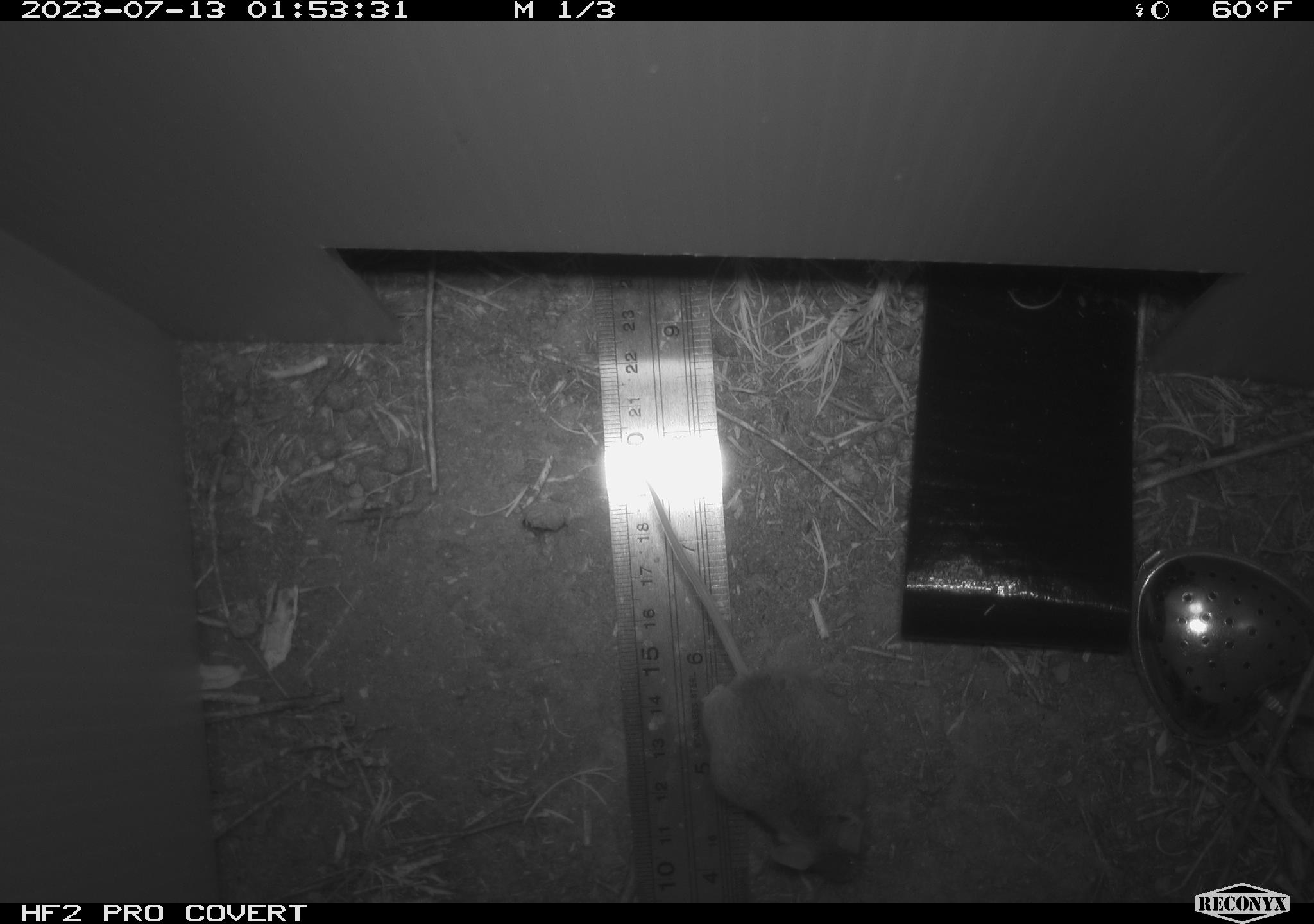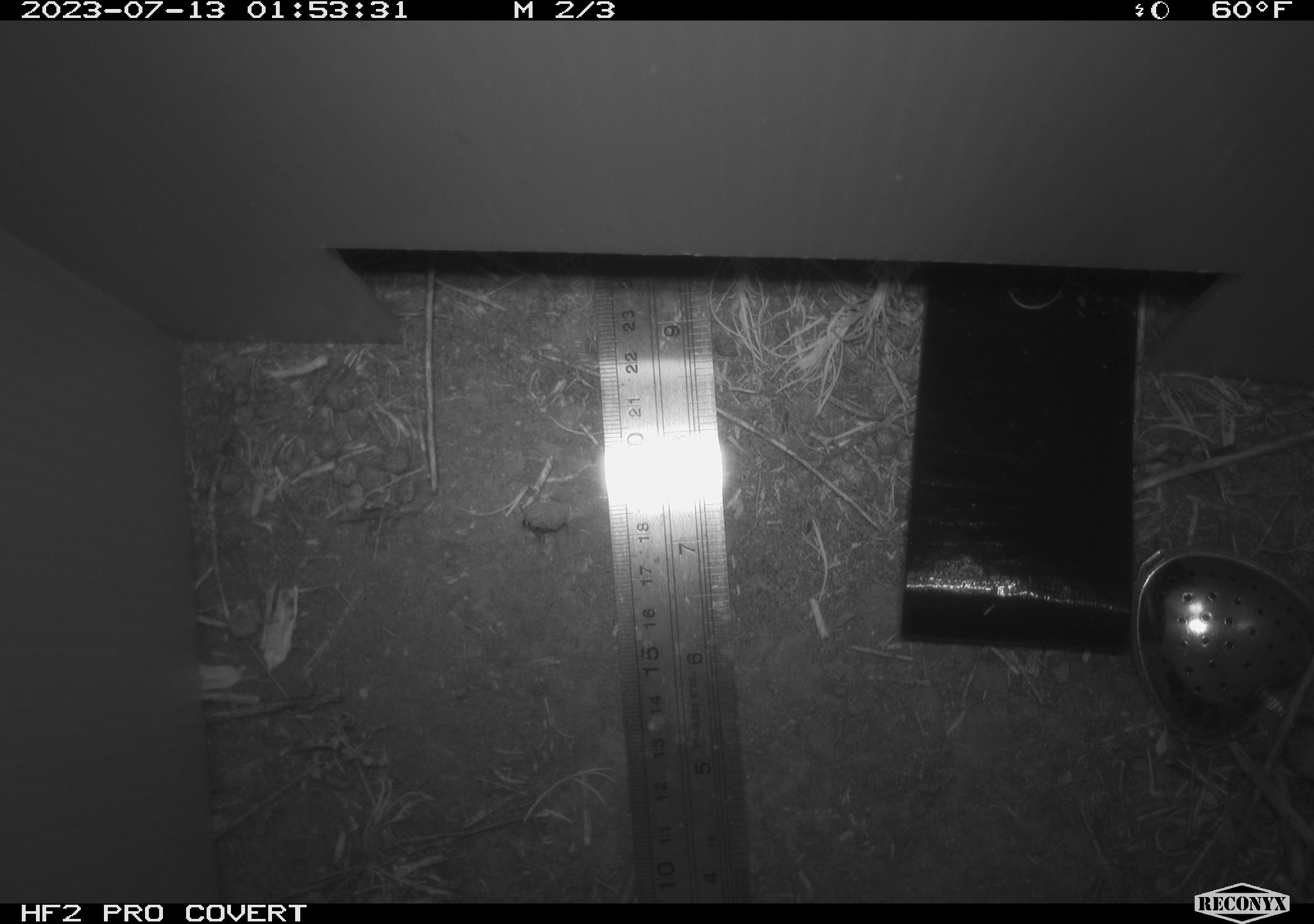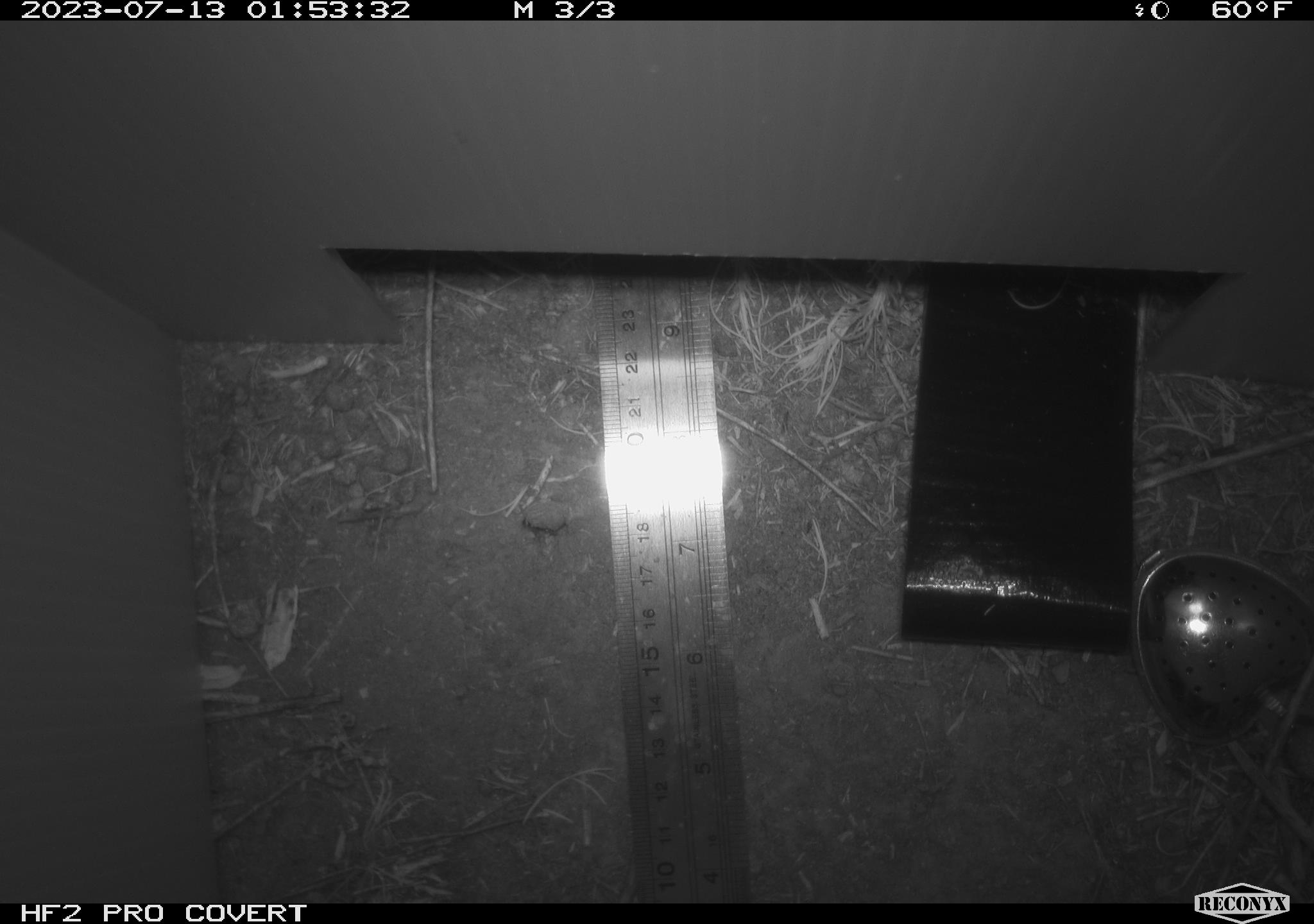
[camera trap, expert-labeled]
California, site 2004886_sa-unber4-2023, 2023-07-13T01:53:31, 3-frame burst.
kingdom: Animalia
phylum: Chordata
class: Mammalia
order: Rodentia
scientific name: Rodentia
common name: mouse species